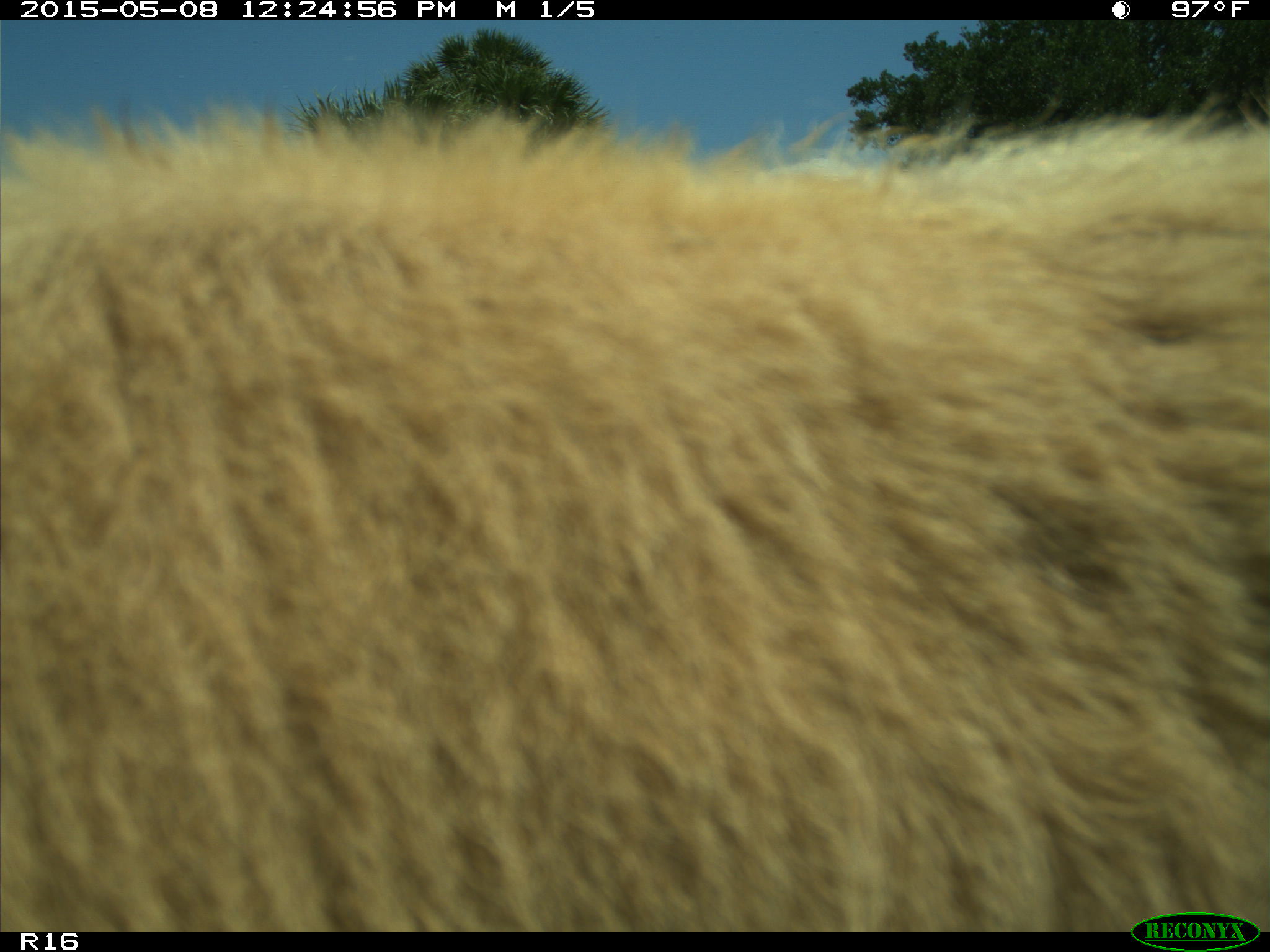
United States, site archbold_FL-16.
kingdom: Animalia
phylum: Chordata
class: Mammalia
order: Artiodactyla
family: Bovidae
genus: Bos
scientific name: Bos taurus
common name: domestic cow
Bos taurus (domestic cow).